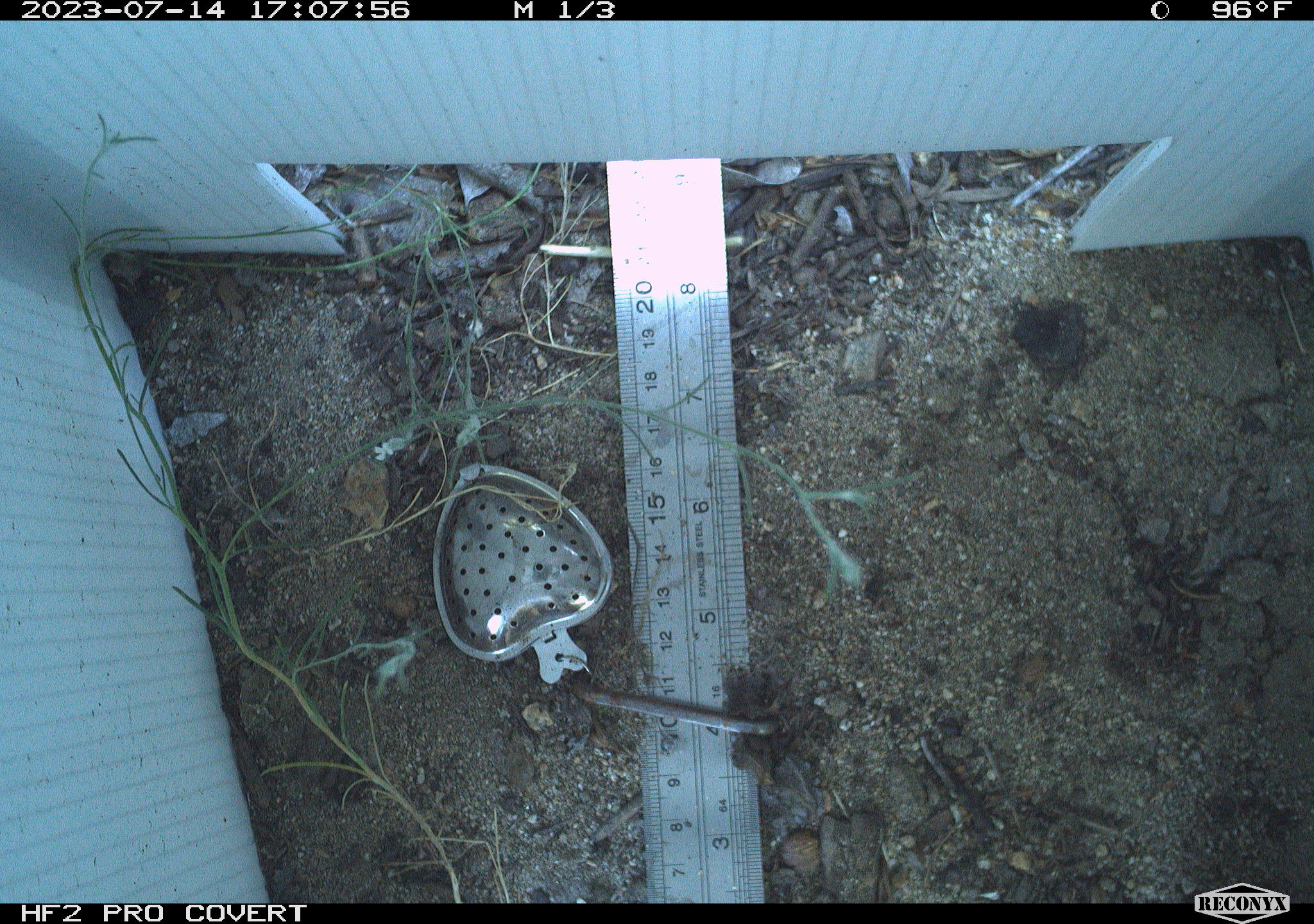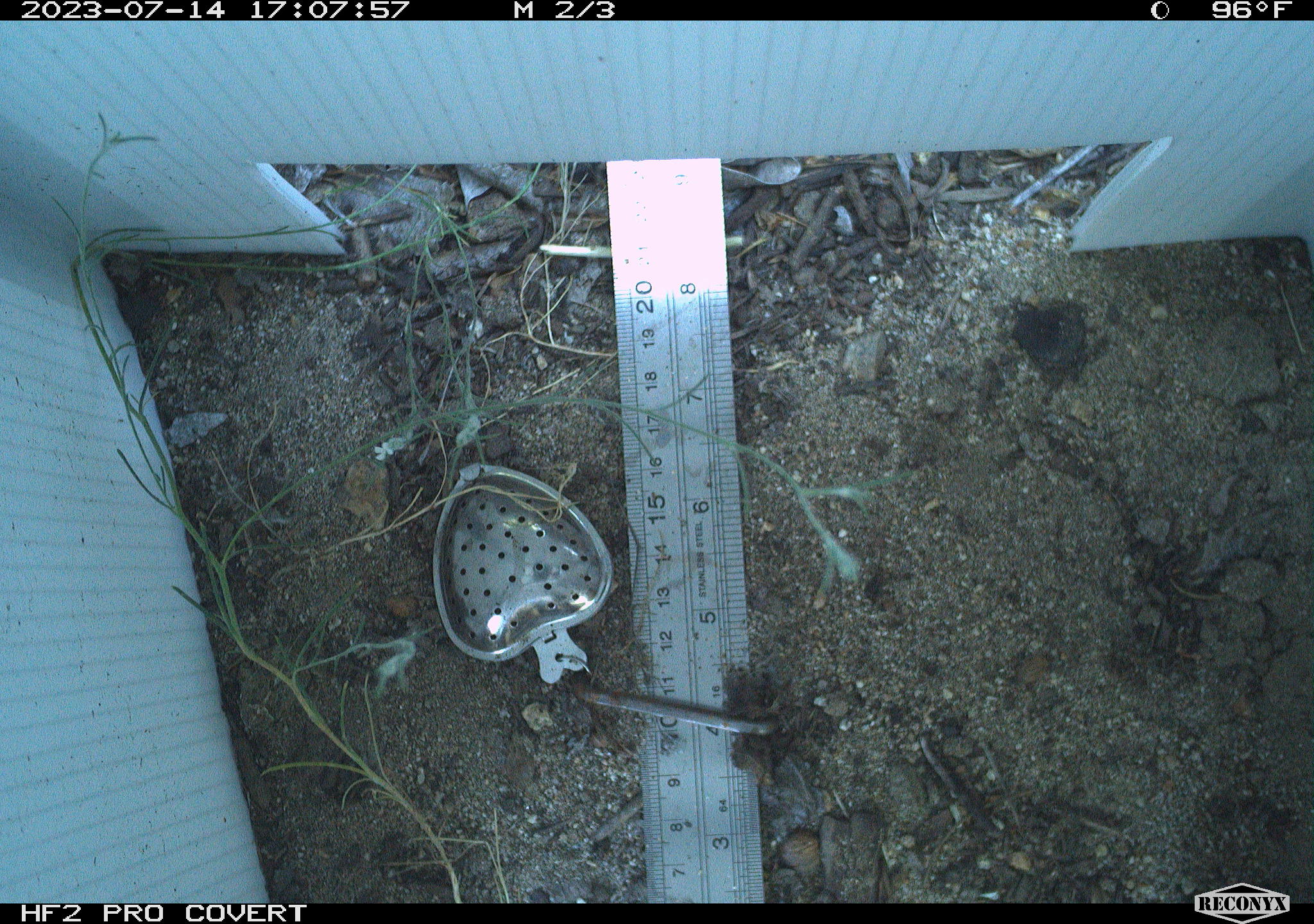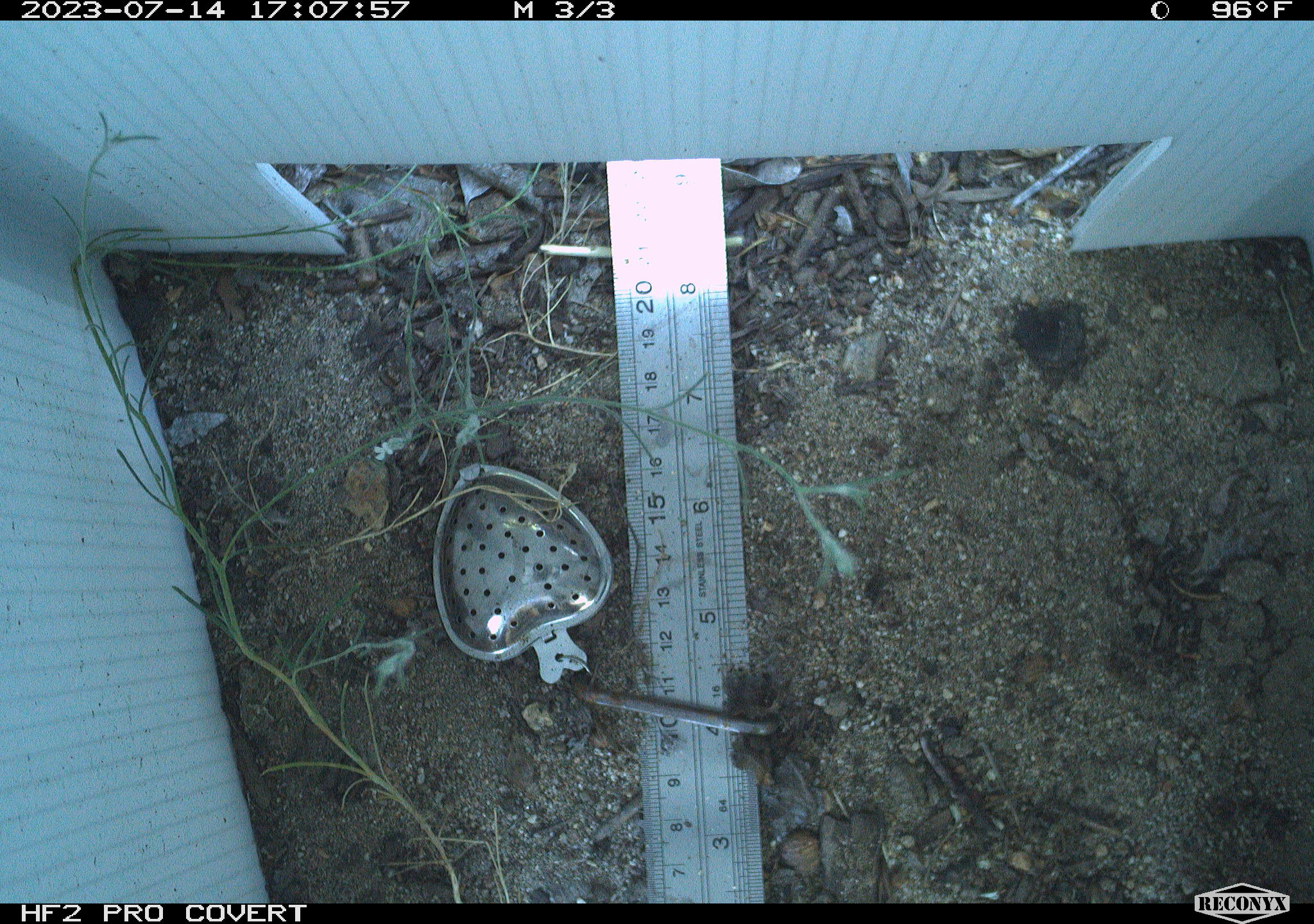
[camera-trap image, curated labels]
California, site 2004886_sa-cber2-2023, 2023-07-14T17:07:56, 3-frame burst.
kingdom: Animalia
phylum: Chordata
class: Amphibia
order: Anura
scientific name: Anura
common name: frogs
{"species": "frogs (Anura)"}